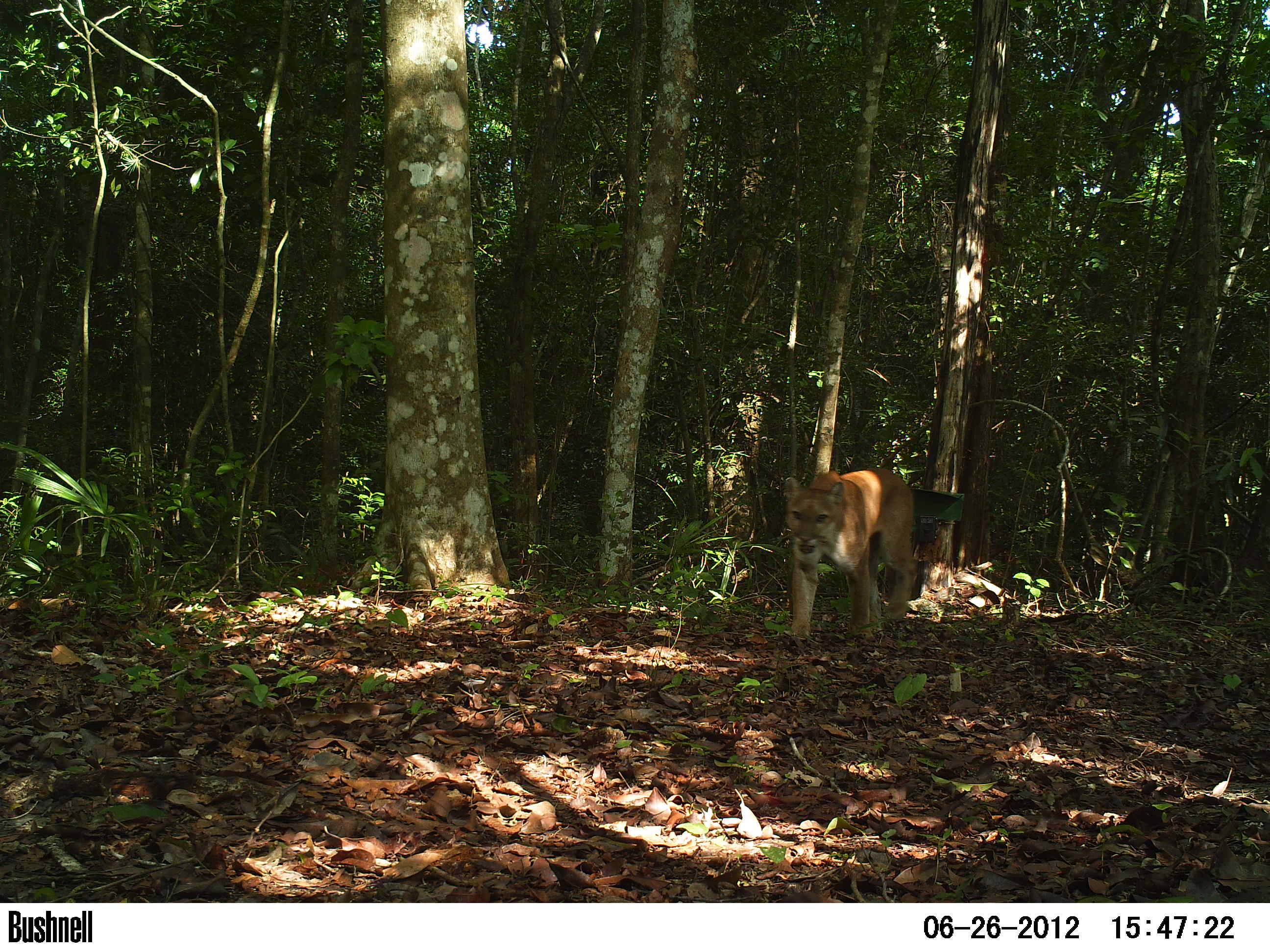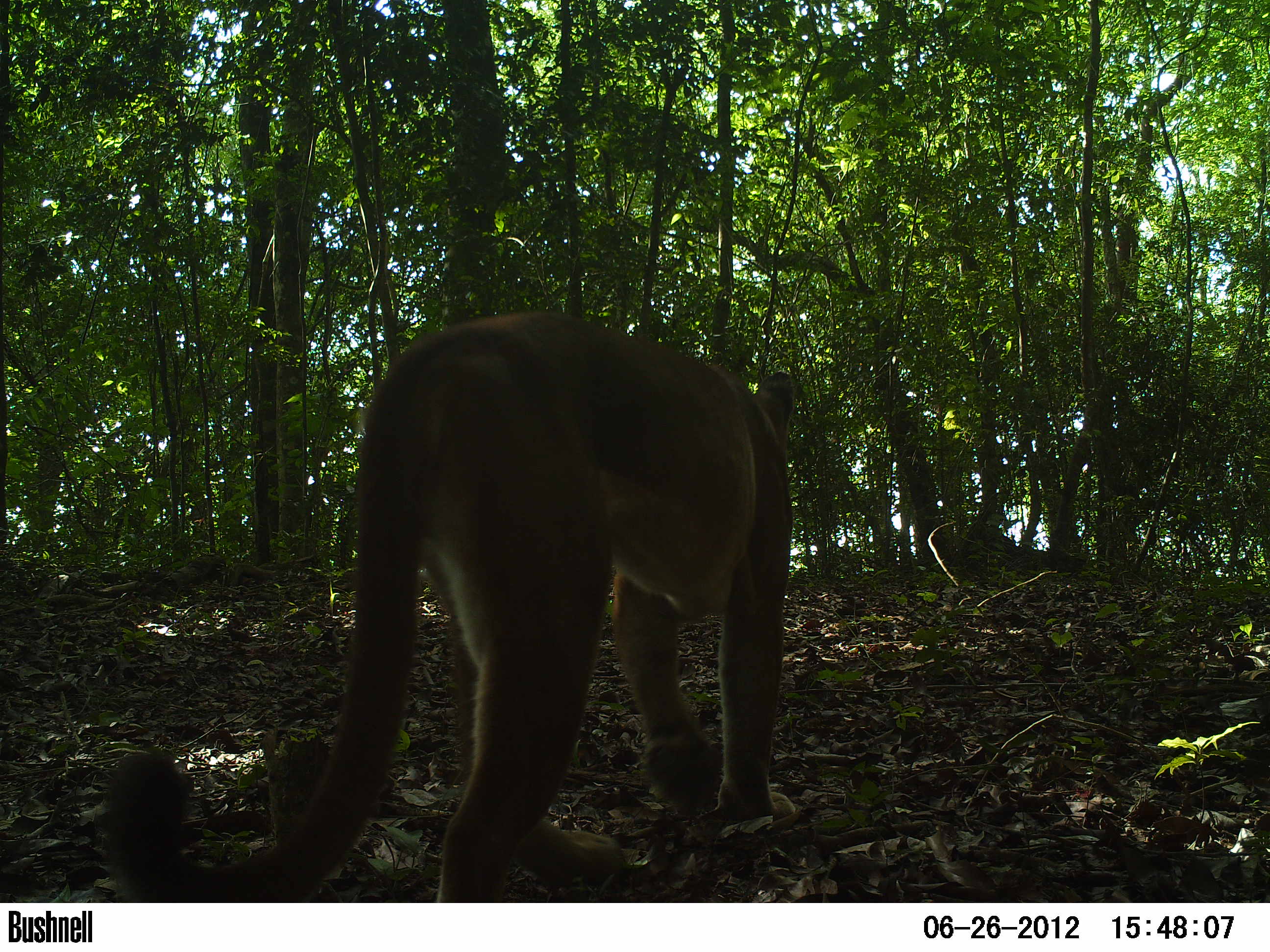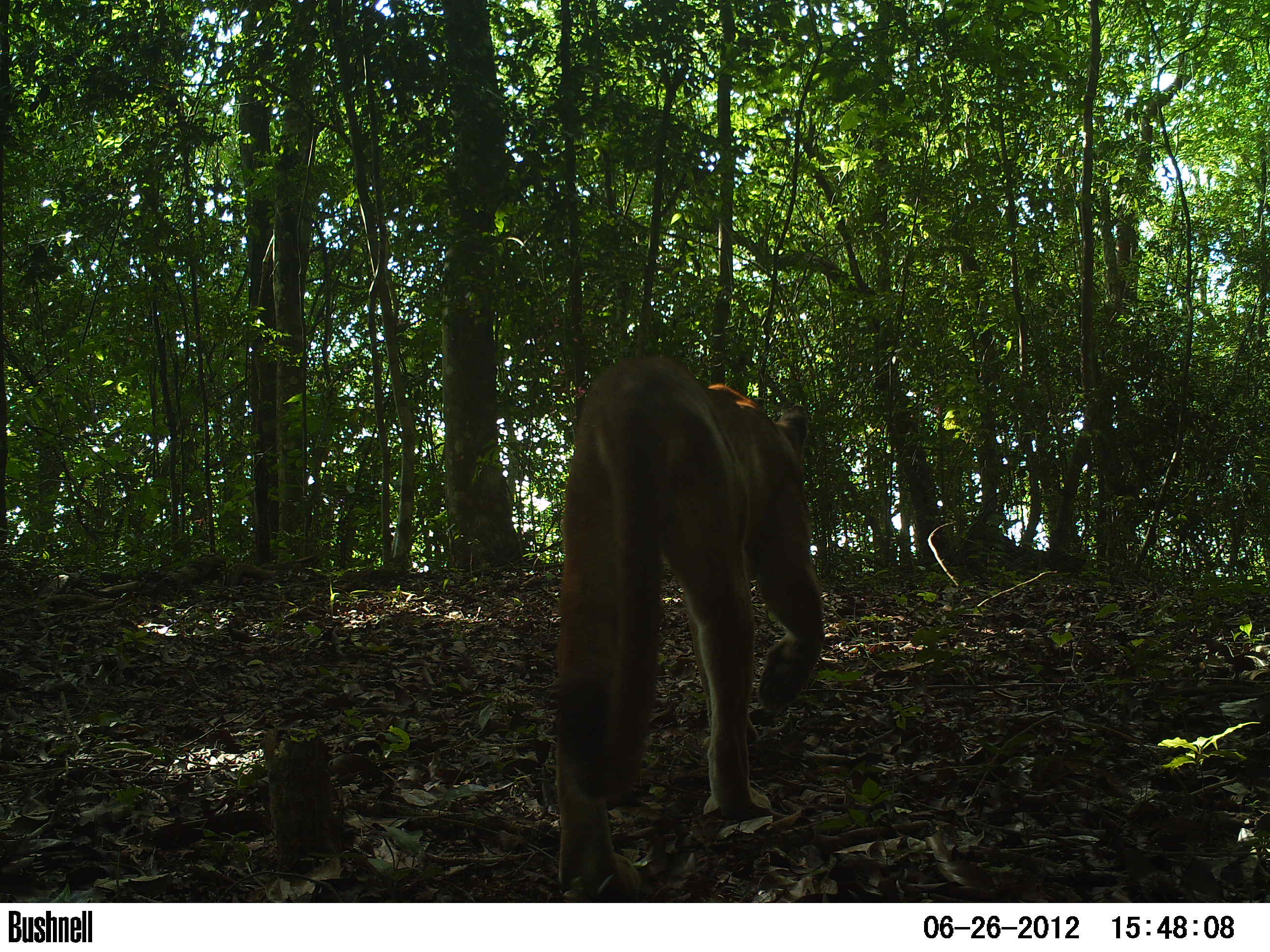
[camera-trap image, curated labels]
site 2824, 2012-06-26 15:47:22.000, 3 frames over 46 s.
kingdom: Animalia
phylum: Chordata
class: Mammalia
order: Carnivora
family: Felidae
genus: Puma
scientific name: Puma concolor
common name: mountain lion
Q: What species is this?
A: Puma concolor (mountain lion).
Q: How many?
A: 1.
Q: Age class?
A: Adult.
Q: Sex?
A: Male.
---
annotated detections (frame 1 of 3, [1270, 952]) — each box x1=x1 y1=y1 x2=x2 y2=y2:
puma concolor: x1=782 y1=467 x2=919 y2=640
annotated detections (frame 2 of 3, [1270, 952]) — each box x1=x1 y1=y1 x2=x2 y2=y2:
puma concolor: x1=95 y1=308 x2=796 y2=901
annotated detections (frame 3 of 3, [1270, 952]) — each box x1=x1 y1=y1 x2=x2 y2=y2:
puma concolor: x1=553 y1=354 x2=827 y2=899